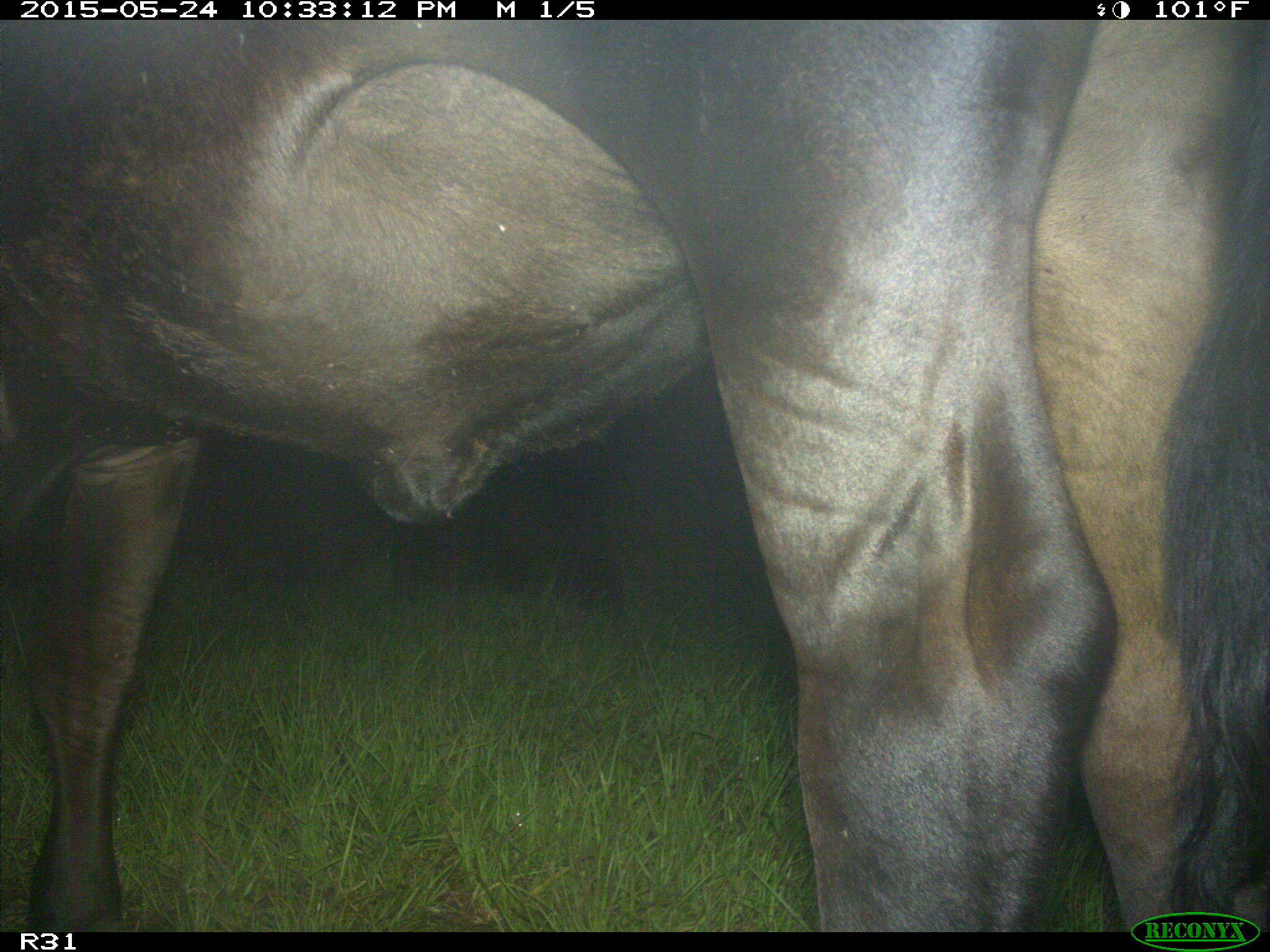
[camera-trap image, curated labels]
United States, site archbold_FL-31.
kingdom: Animalia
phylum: Chordata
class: Mammalia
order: Artiodactyla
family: Bovidae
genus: Bos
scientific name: Bos taurus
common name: domestic cow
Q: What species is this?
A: Bos taurus (domestic cow).